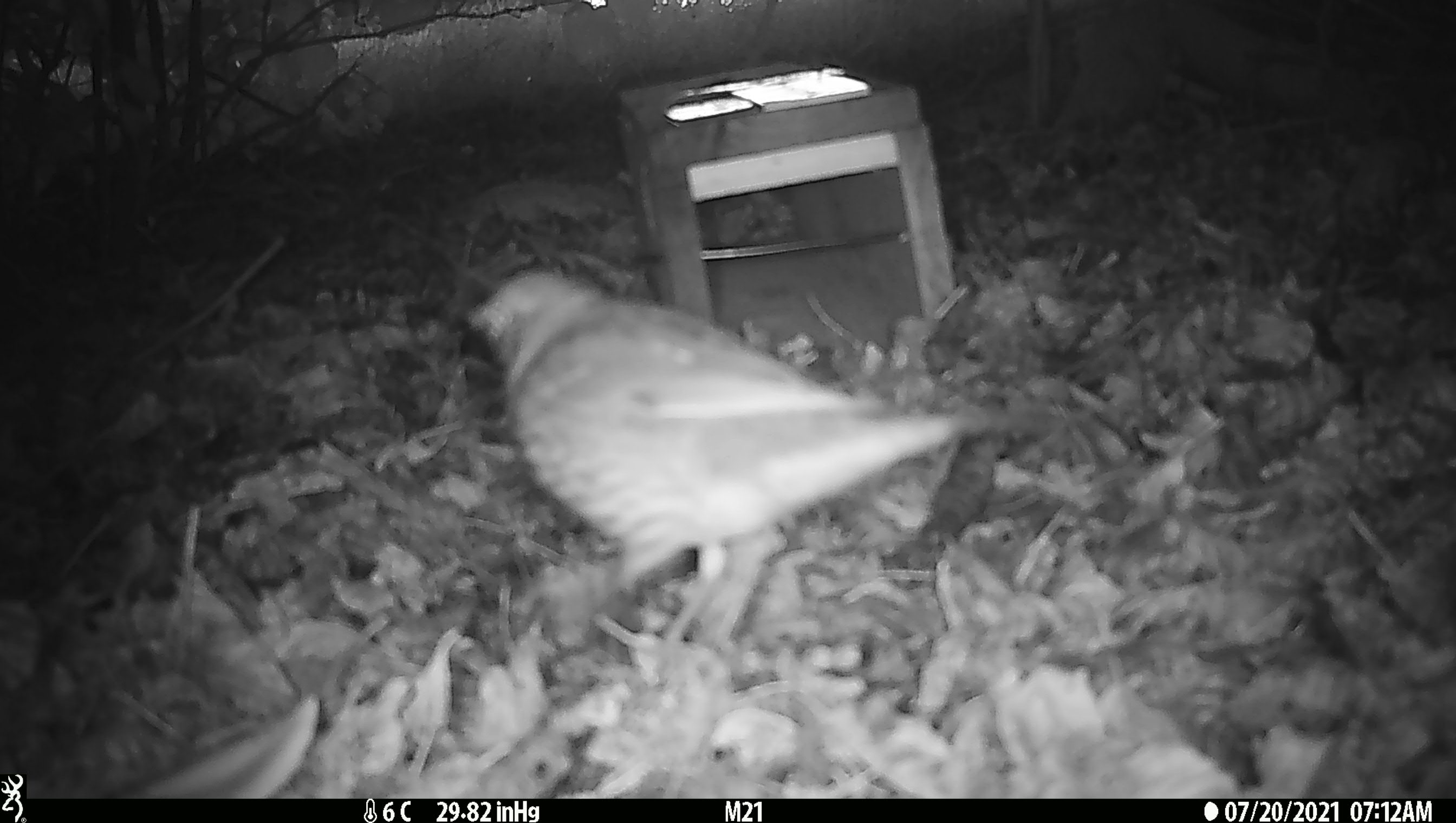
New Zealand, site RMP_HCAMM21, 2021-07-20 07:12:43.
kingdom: Animalia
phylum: Chordata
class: Aves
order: Passeriformes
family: Turdidae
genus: Turdus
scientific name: Turdus philomelos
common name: song thrush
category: thrush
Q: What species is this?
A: Thrush (song thrush) (Turdus philomelos).